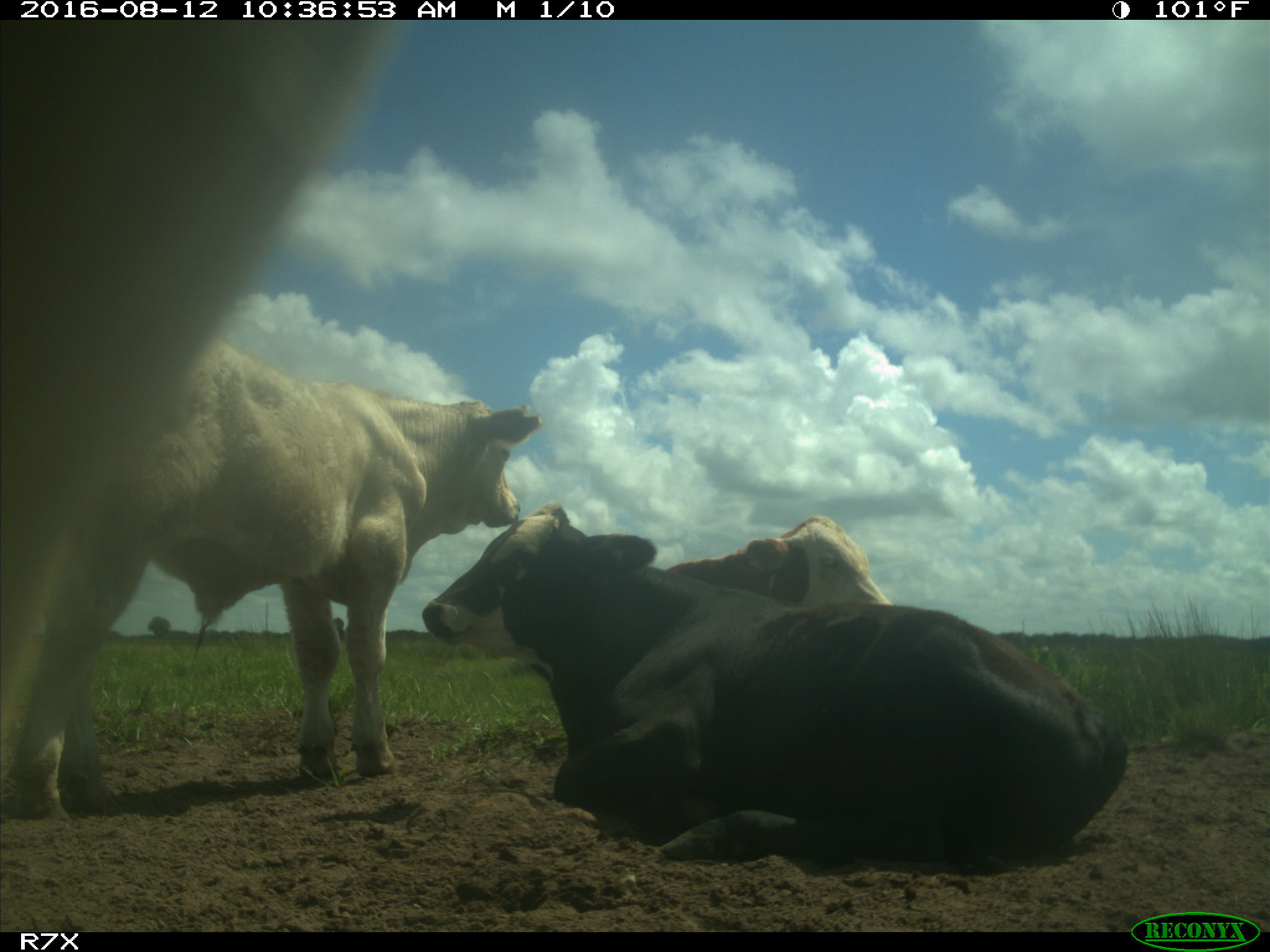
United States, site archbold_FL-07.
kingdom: Animalia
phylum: Chordata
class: Mammalia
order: Artiodactyla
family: Bovidae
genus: Bos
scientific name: Bos taurus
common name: domestic cow